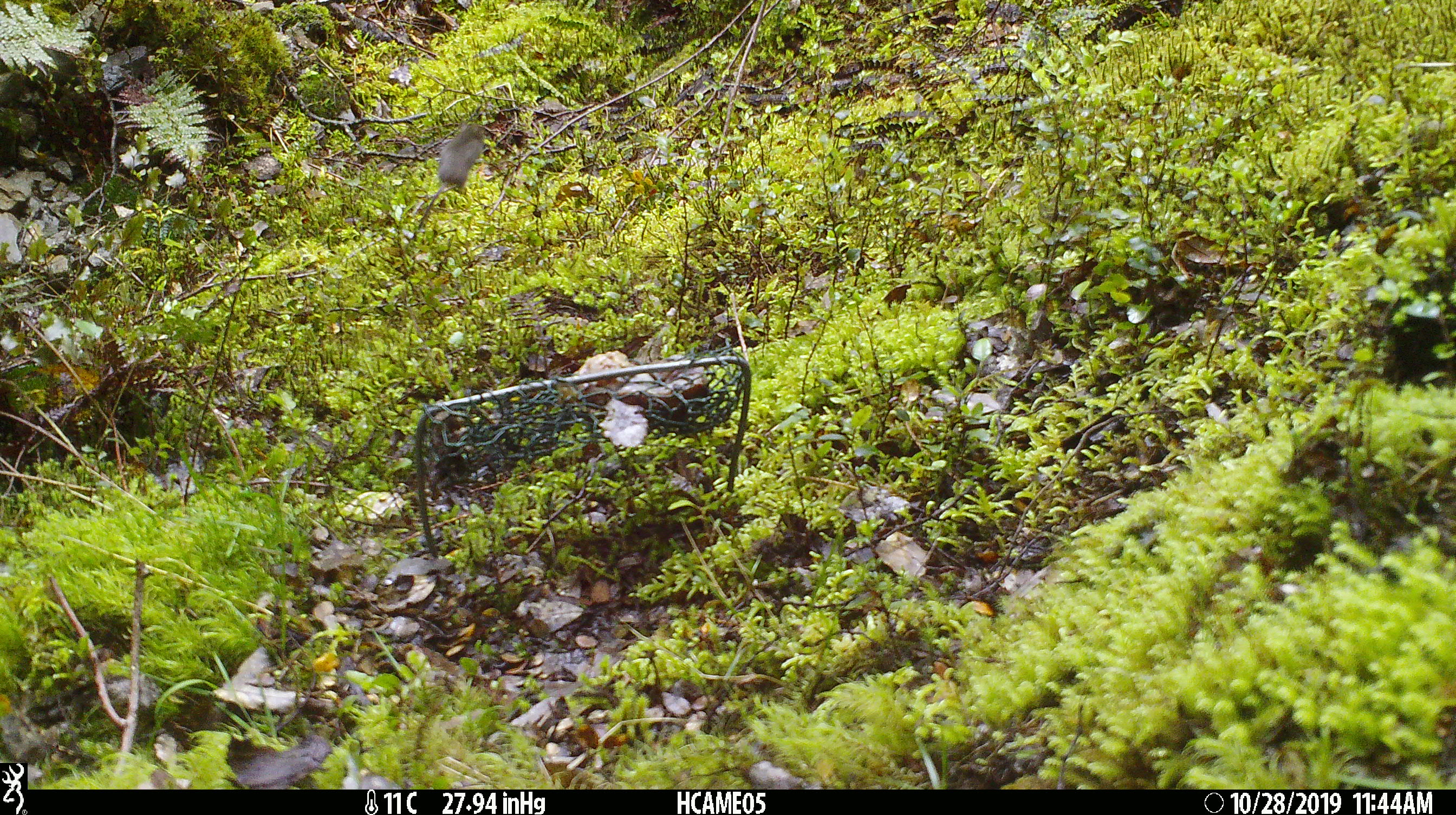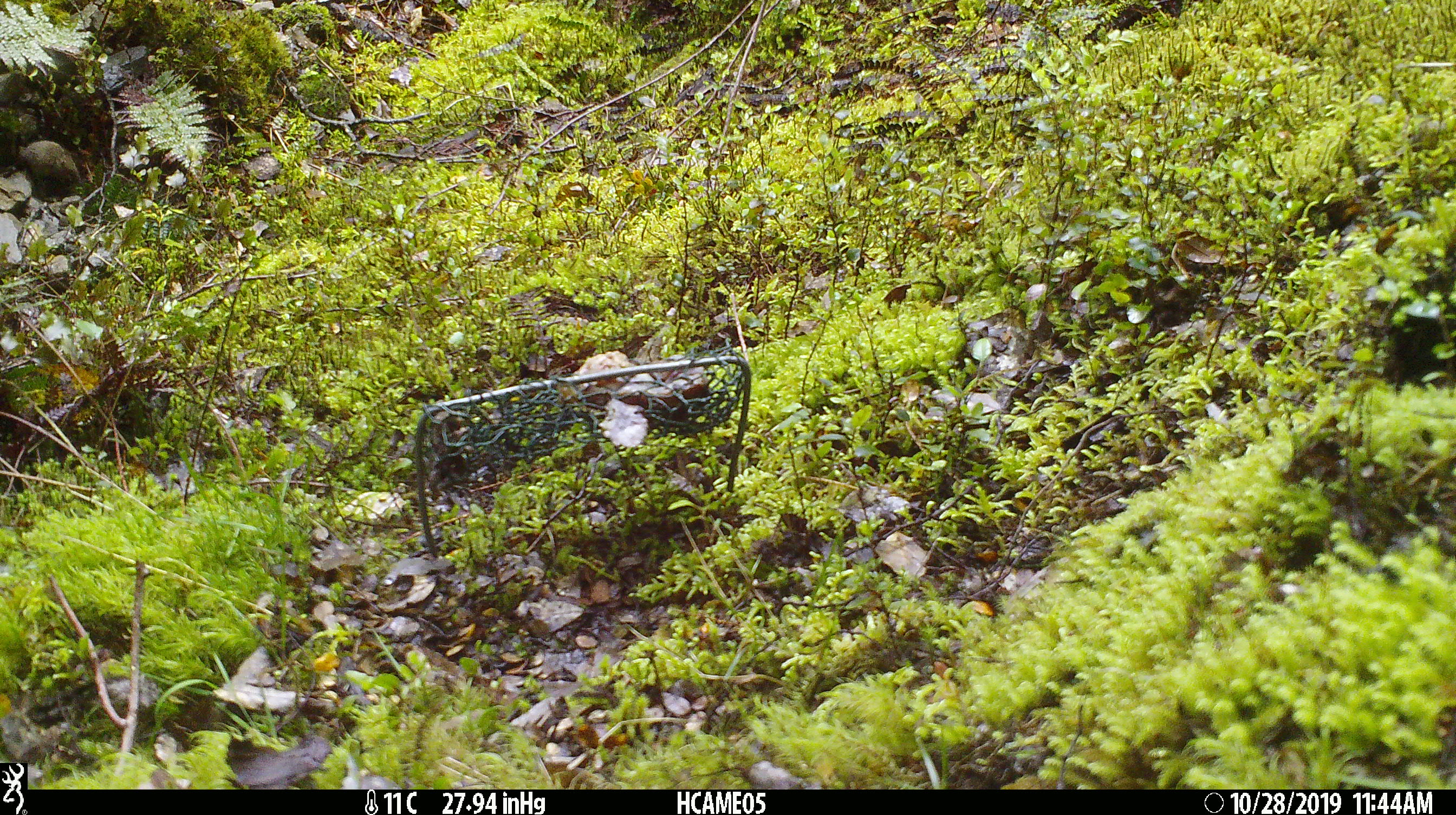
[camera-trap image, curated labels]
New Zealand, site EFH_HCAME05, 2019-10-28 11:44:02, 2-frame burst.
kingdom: Animalia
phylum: Chordata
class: Mammalia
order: Rodentia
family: Muridae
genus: Mus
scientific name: Mus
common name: mouse